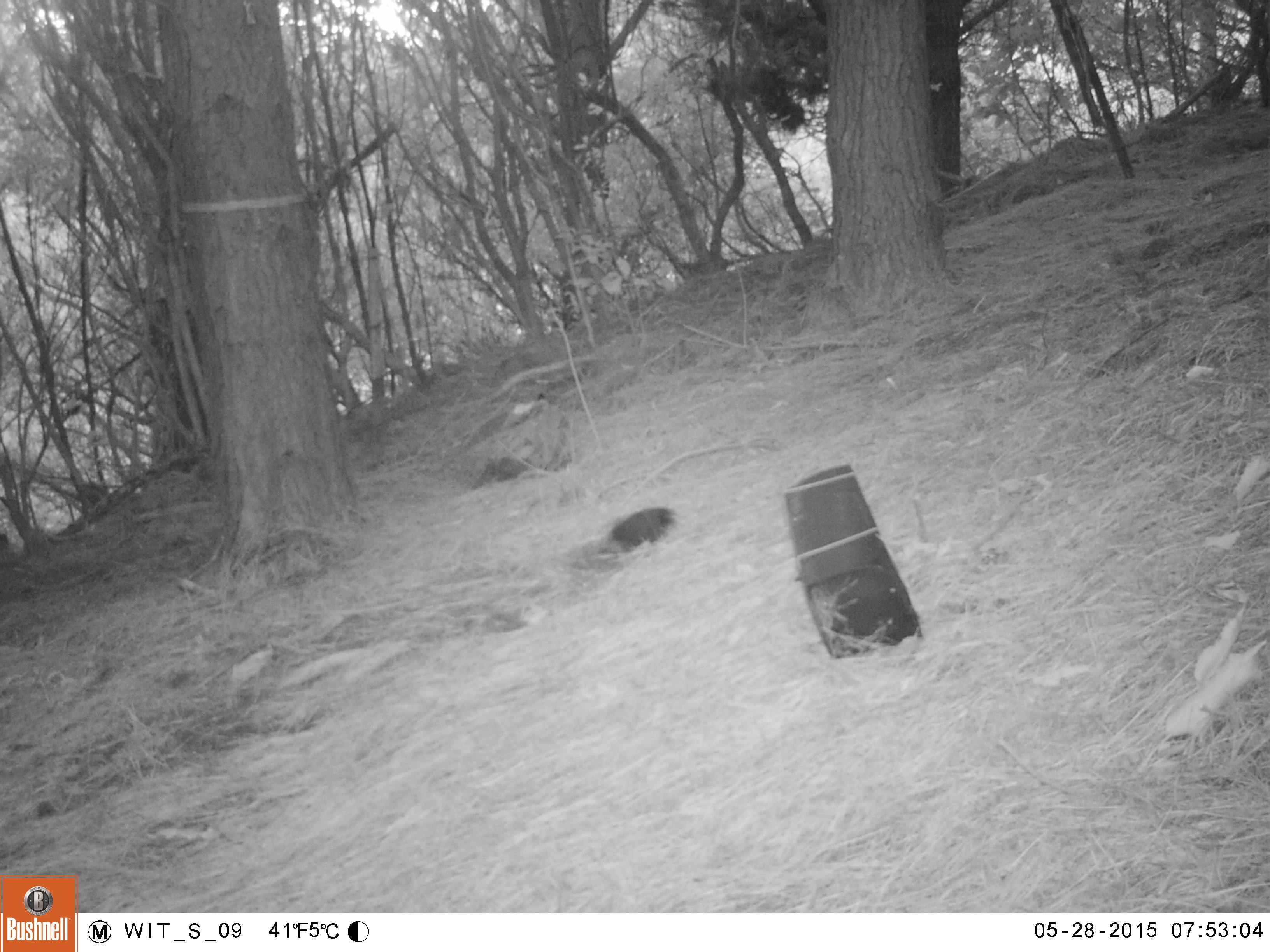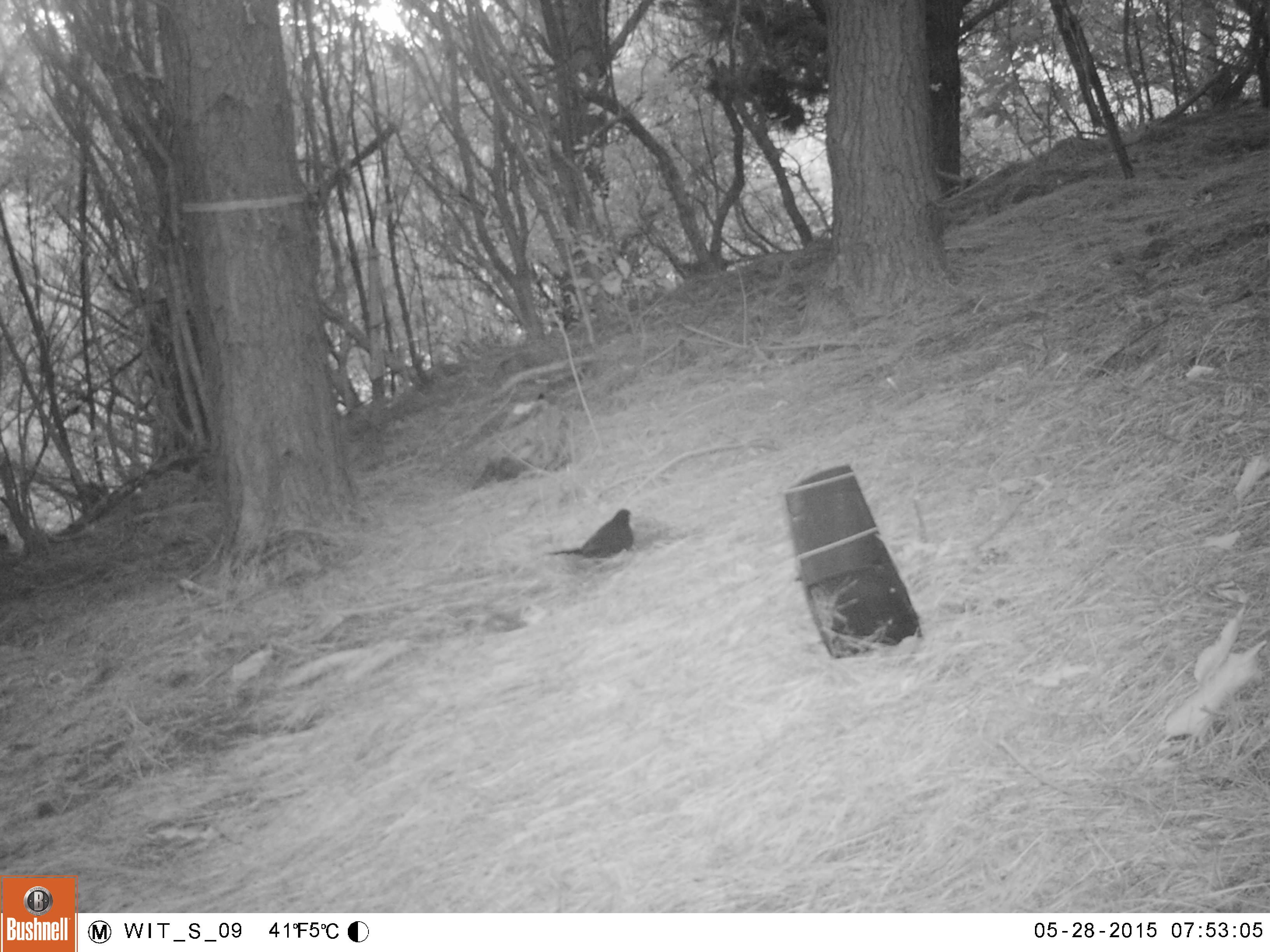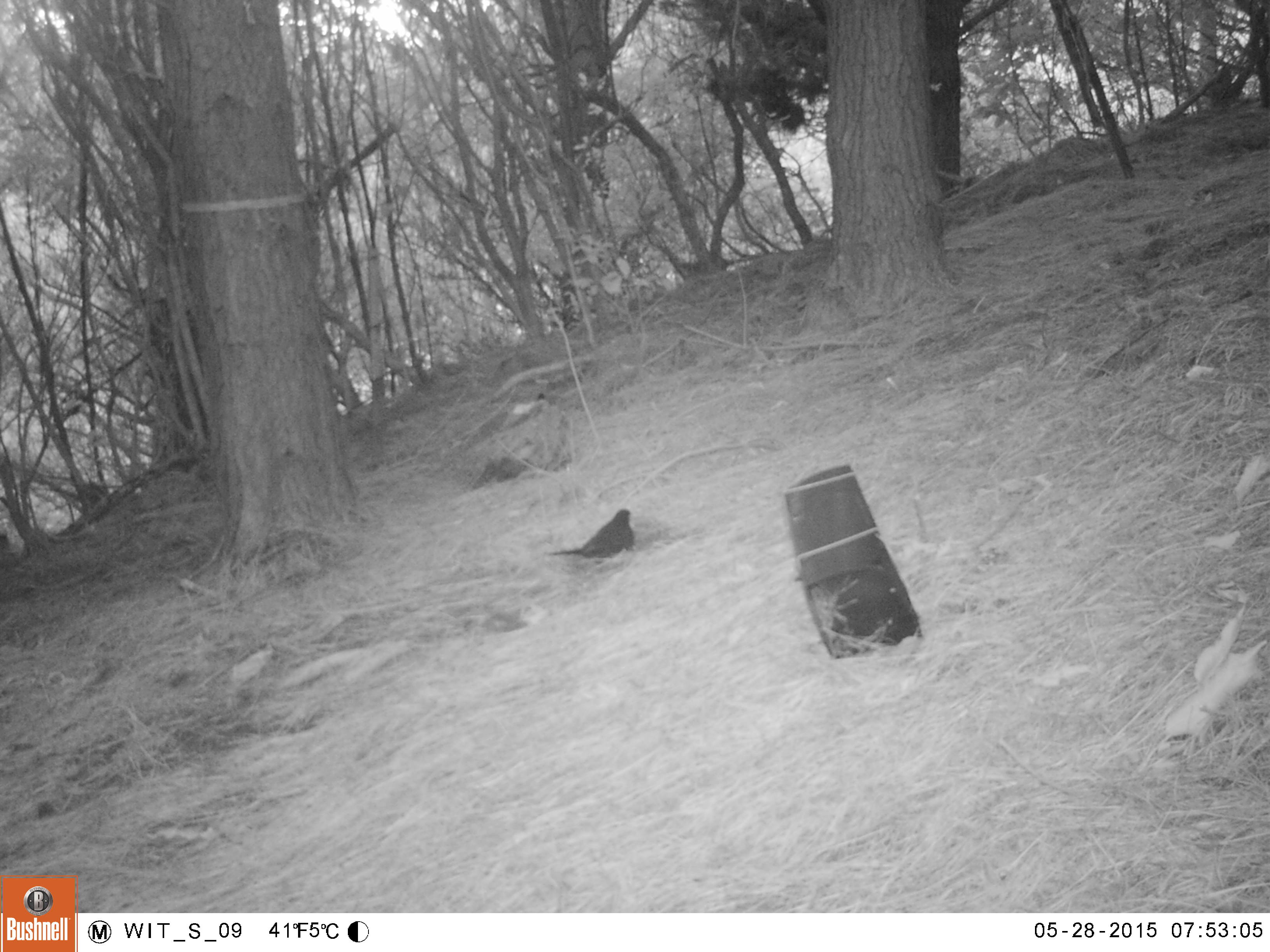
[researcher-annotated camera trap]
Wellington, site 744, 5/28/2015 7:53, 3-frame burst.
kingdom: Animalia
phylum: Chordata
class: Aves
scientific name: Aves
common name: bird